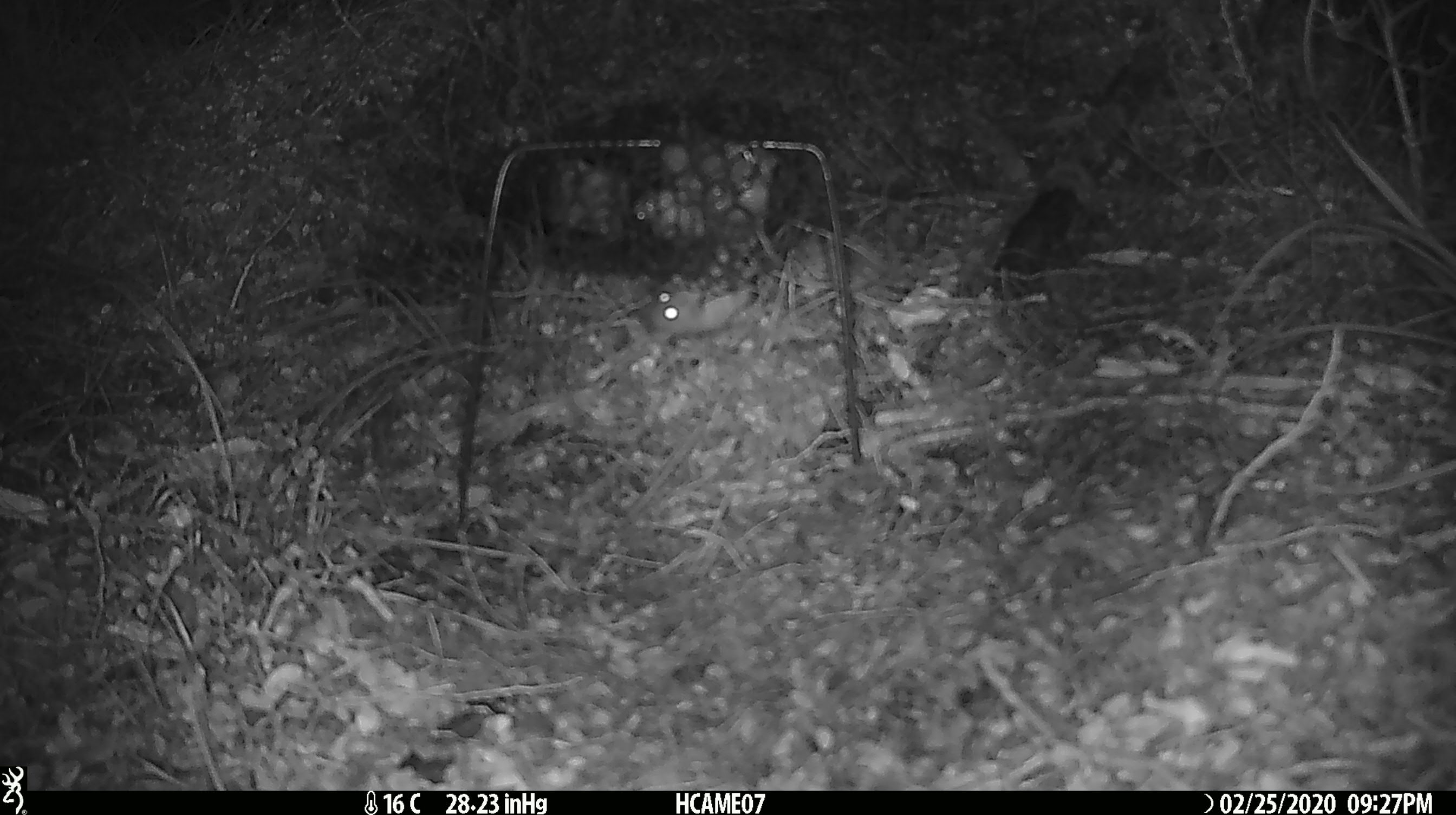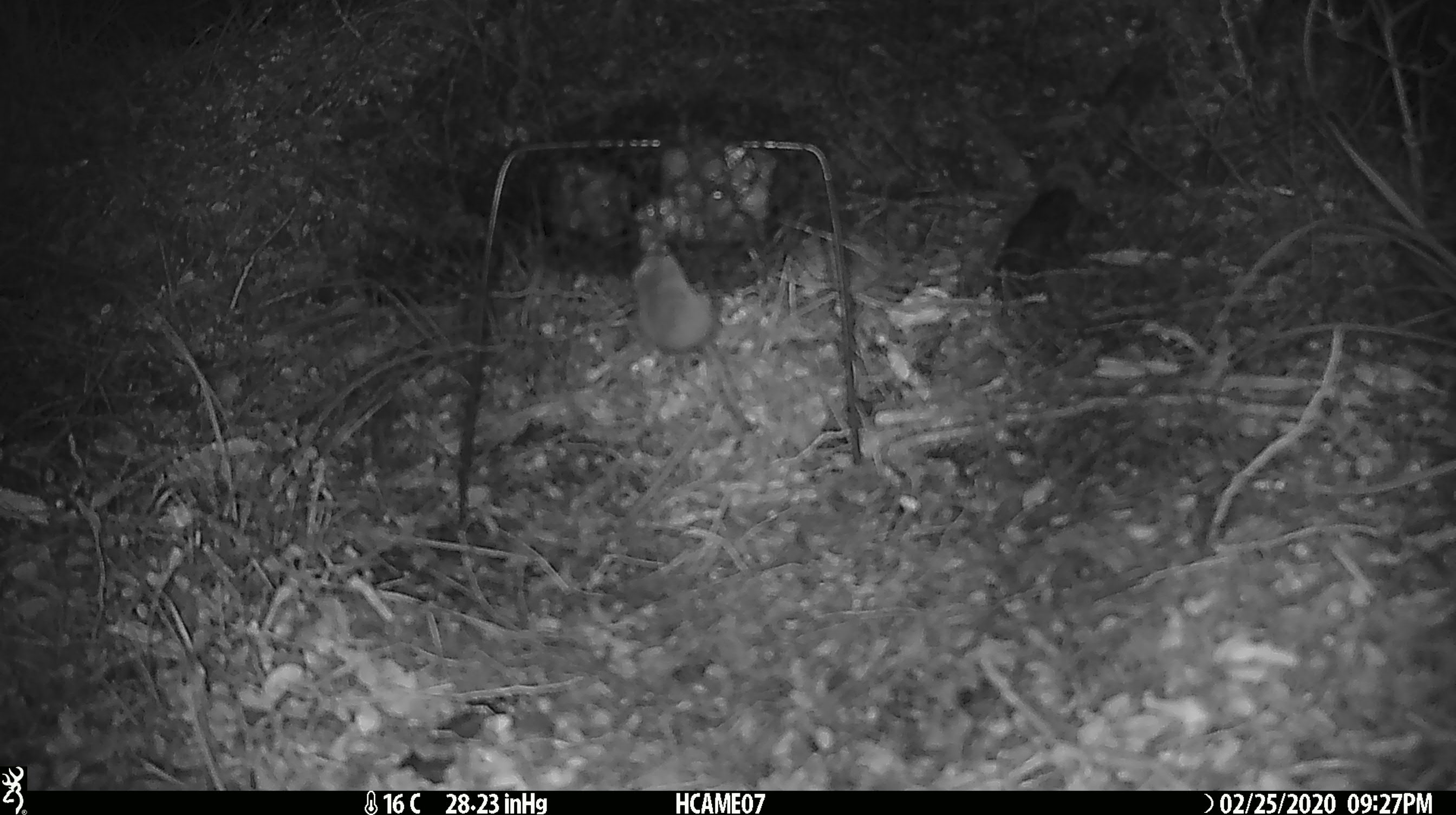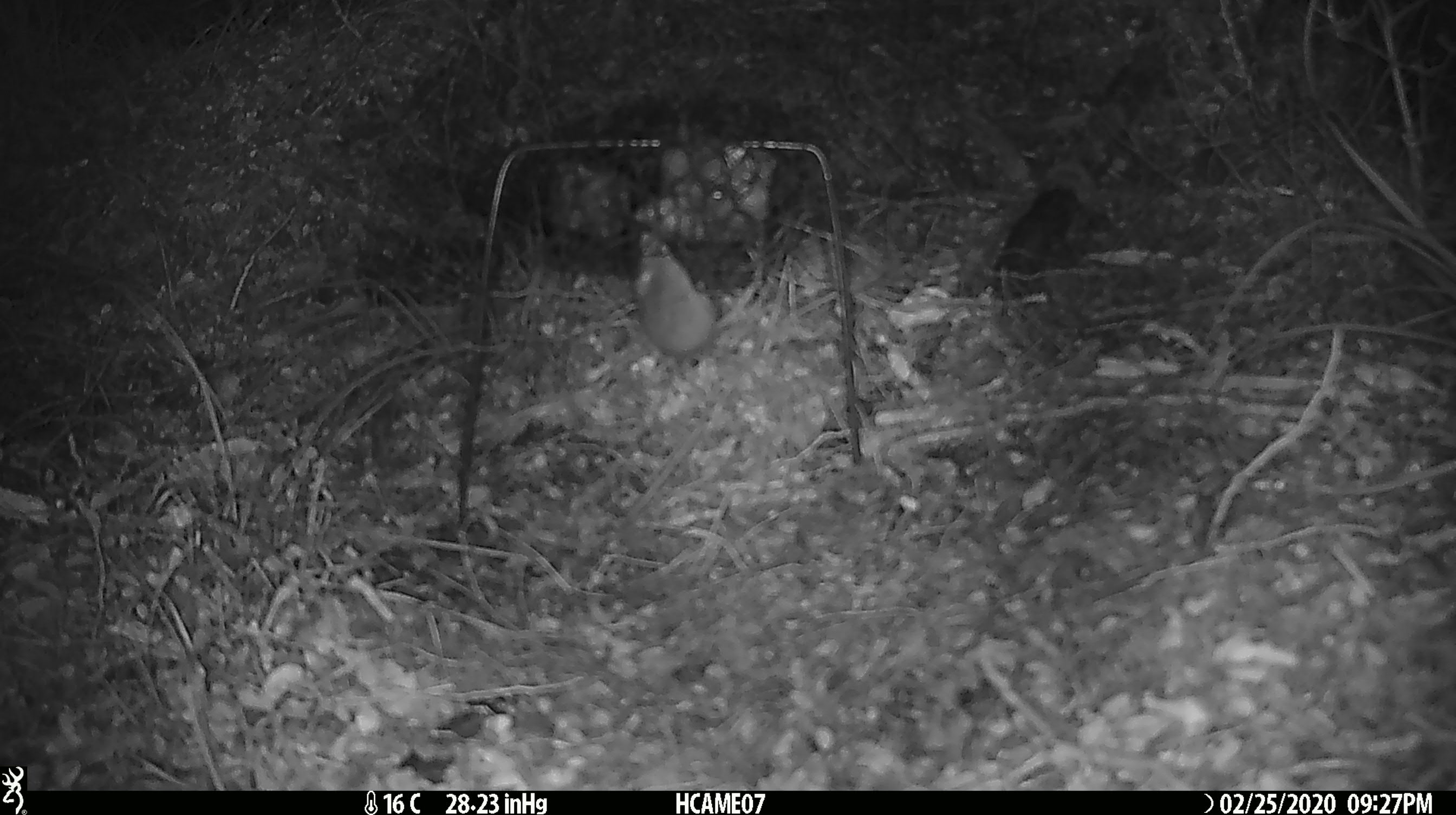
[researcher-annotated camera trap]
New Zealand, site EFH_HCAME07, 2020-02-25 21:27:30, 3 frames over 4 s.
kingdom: Animalia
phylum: Chordata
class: Mammalia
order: Rodentia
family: Muridae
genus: Mus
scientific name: Mus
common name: mouse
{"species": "mouse (Mus)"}